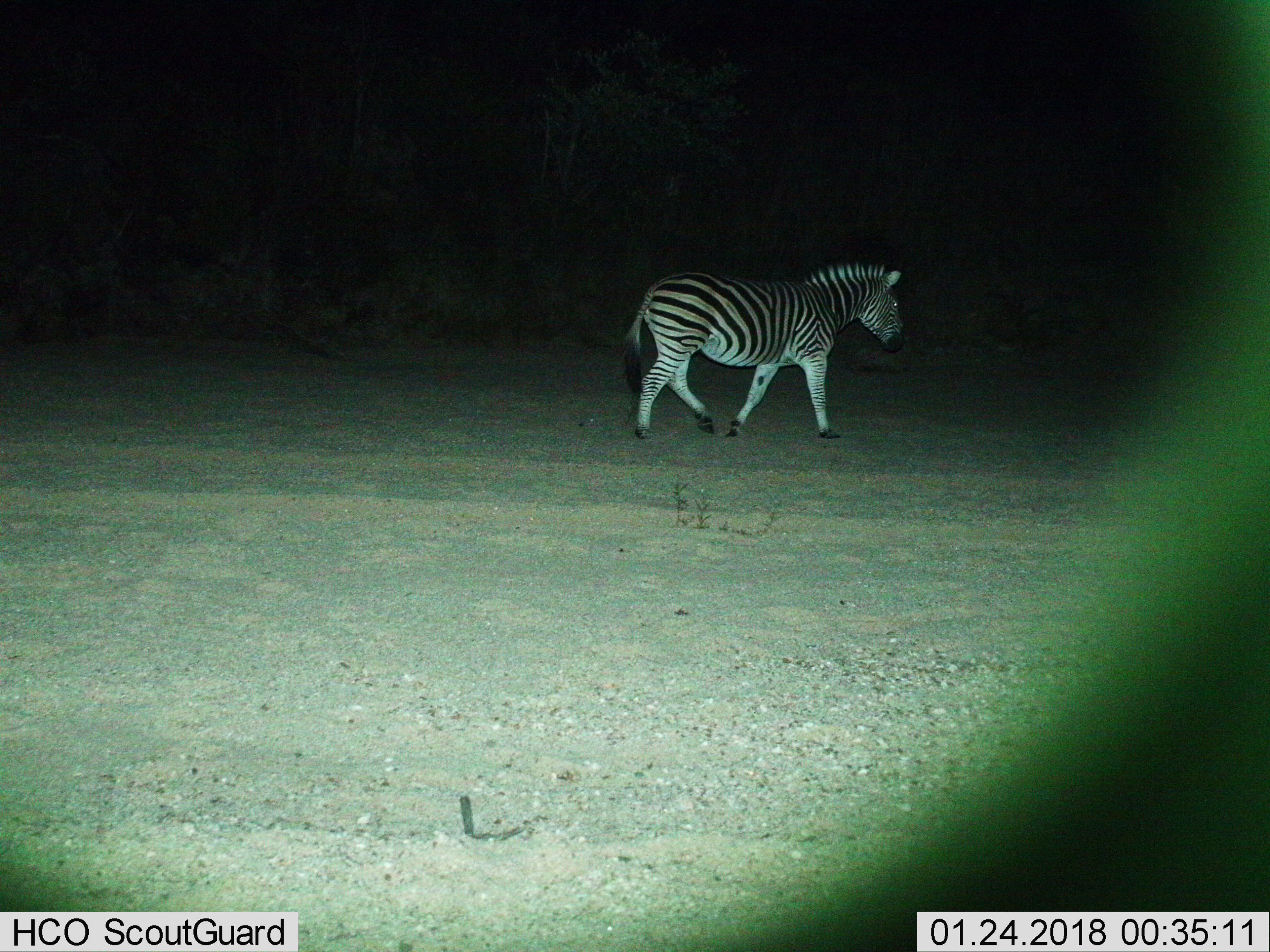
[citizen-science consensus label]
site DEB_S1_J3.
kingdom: Animalia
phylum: Chordata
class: Mammalia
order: Perissodactyla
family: Equidae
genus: Equus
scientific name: Equus quagga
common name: plains zebra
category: zebraplains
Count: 1.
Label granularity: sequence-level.